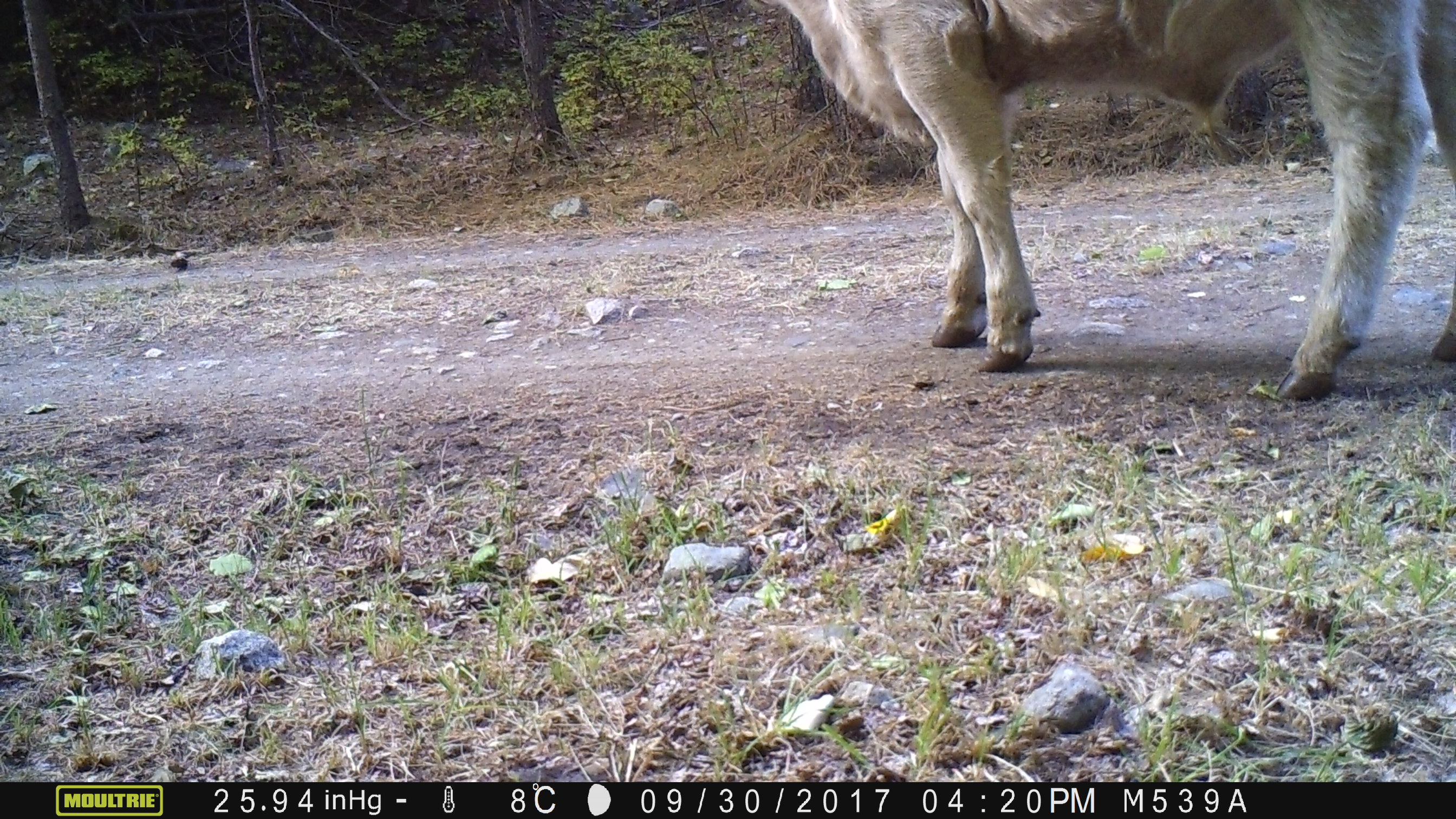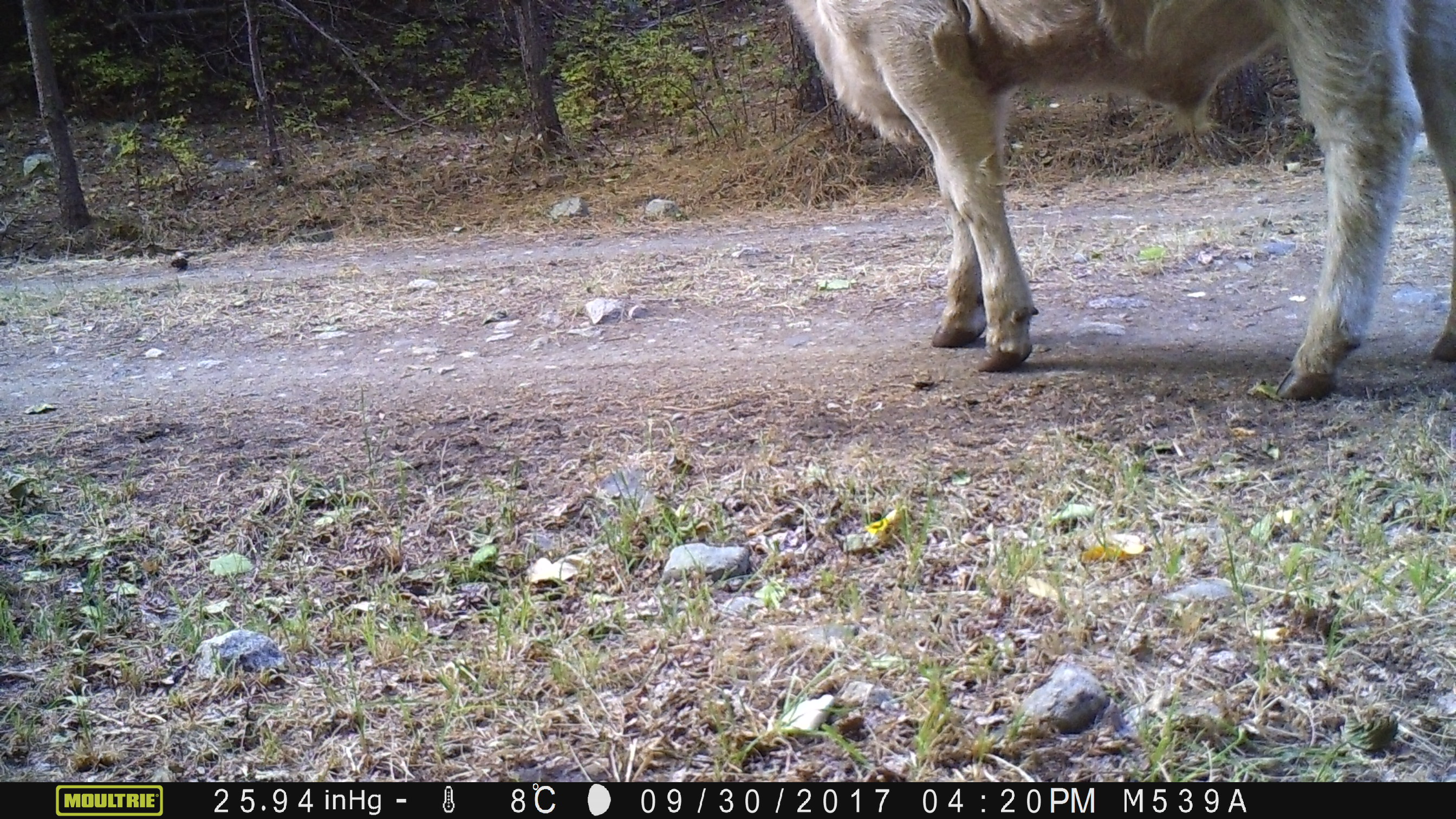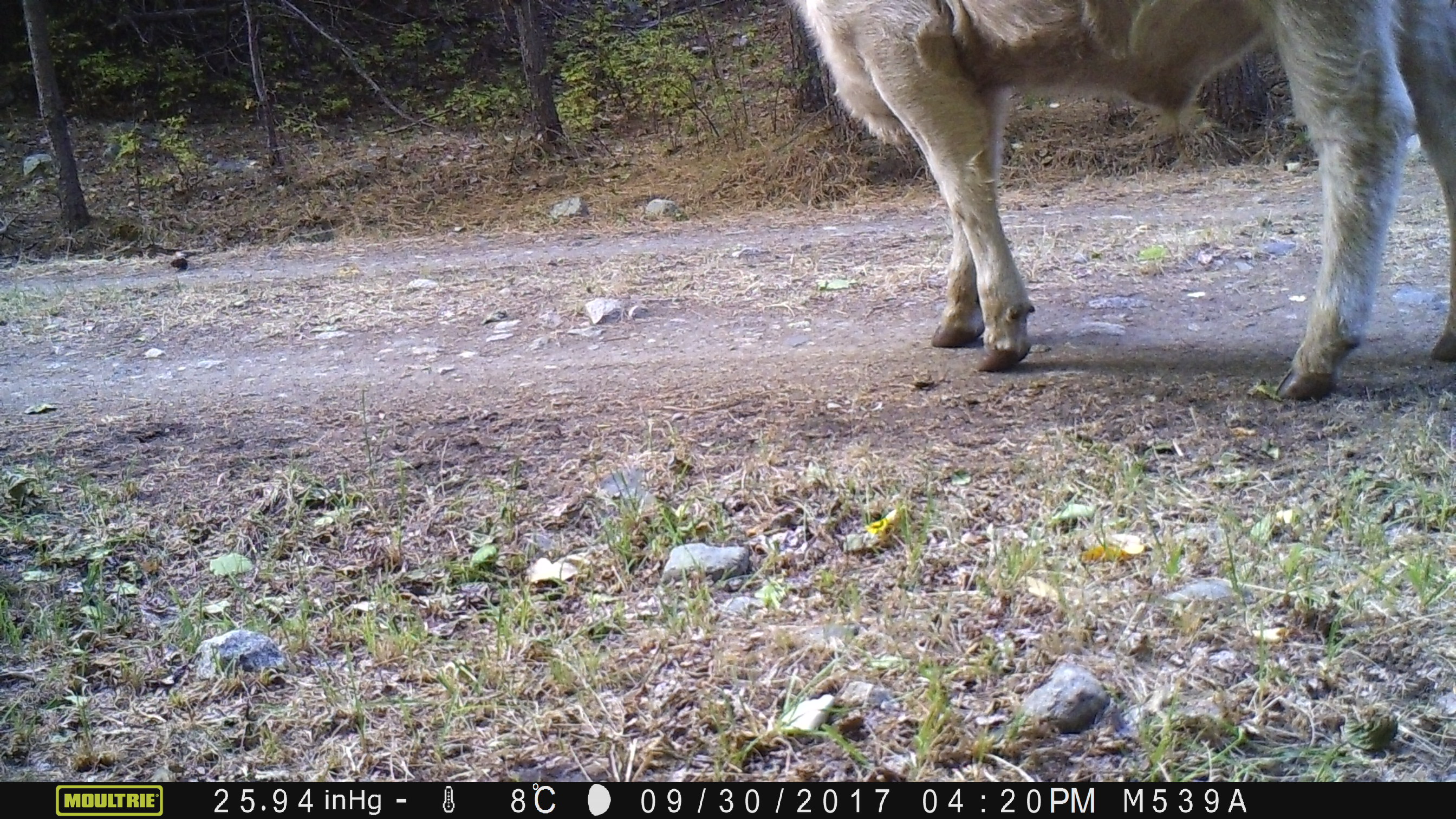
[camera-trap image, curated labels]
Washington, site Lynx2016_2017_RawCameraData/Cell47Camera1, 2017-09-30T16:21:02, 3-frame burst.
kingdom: Animalia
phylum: Chordata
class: Mammalia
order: Artiodactyla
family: Bovidae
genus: Bos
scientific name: Bos taurus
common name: domestic cattle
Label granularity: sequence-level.